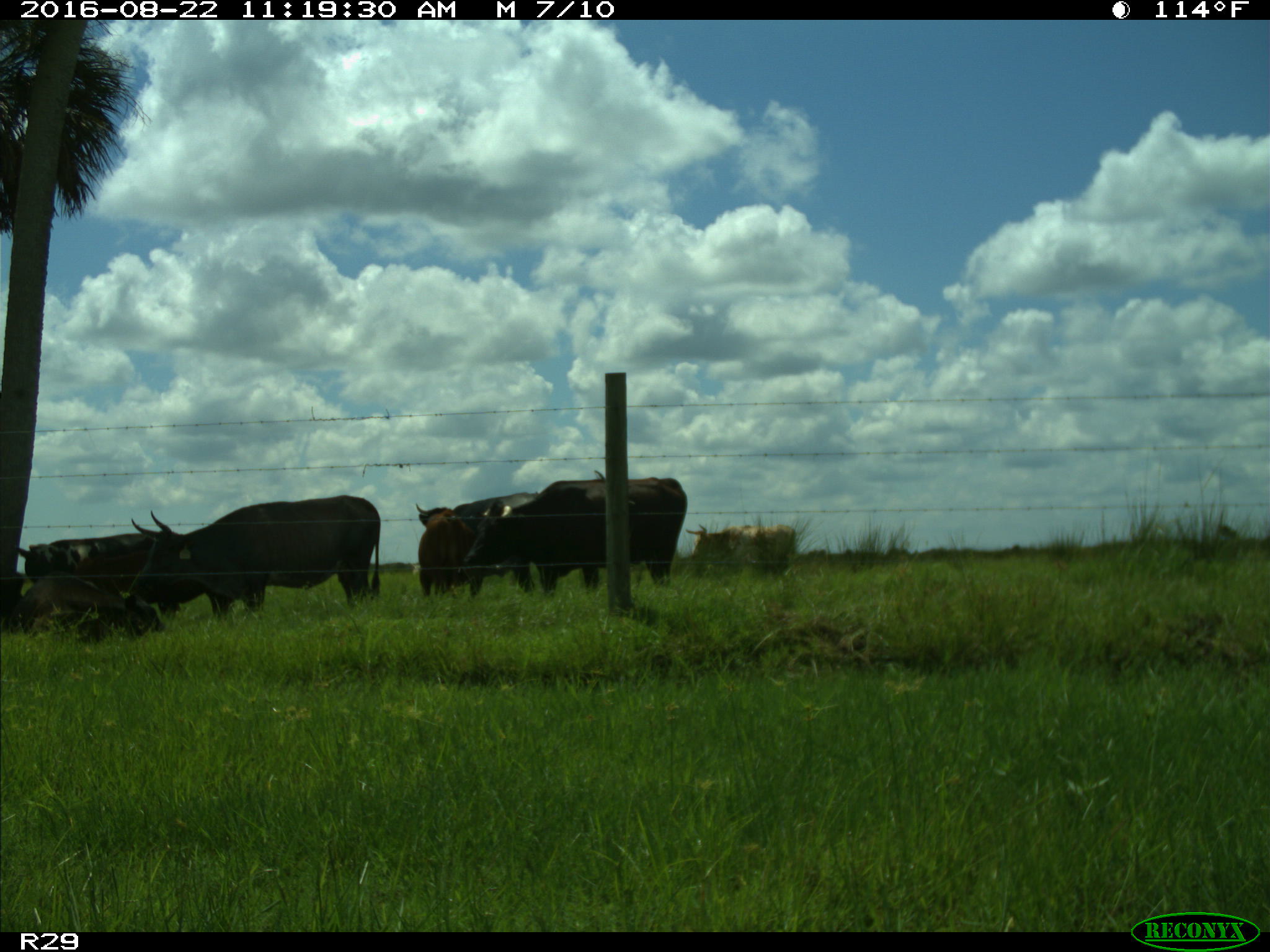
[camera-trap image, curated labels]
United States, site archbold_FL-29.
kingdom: Animalia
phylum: Chordata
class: Mammalia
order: Artiodactyla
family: Bovidae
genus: Bos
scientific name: Bos taurus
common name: domestic cow